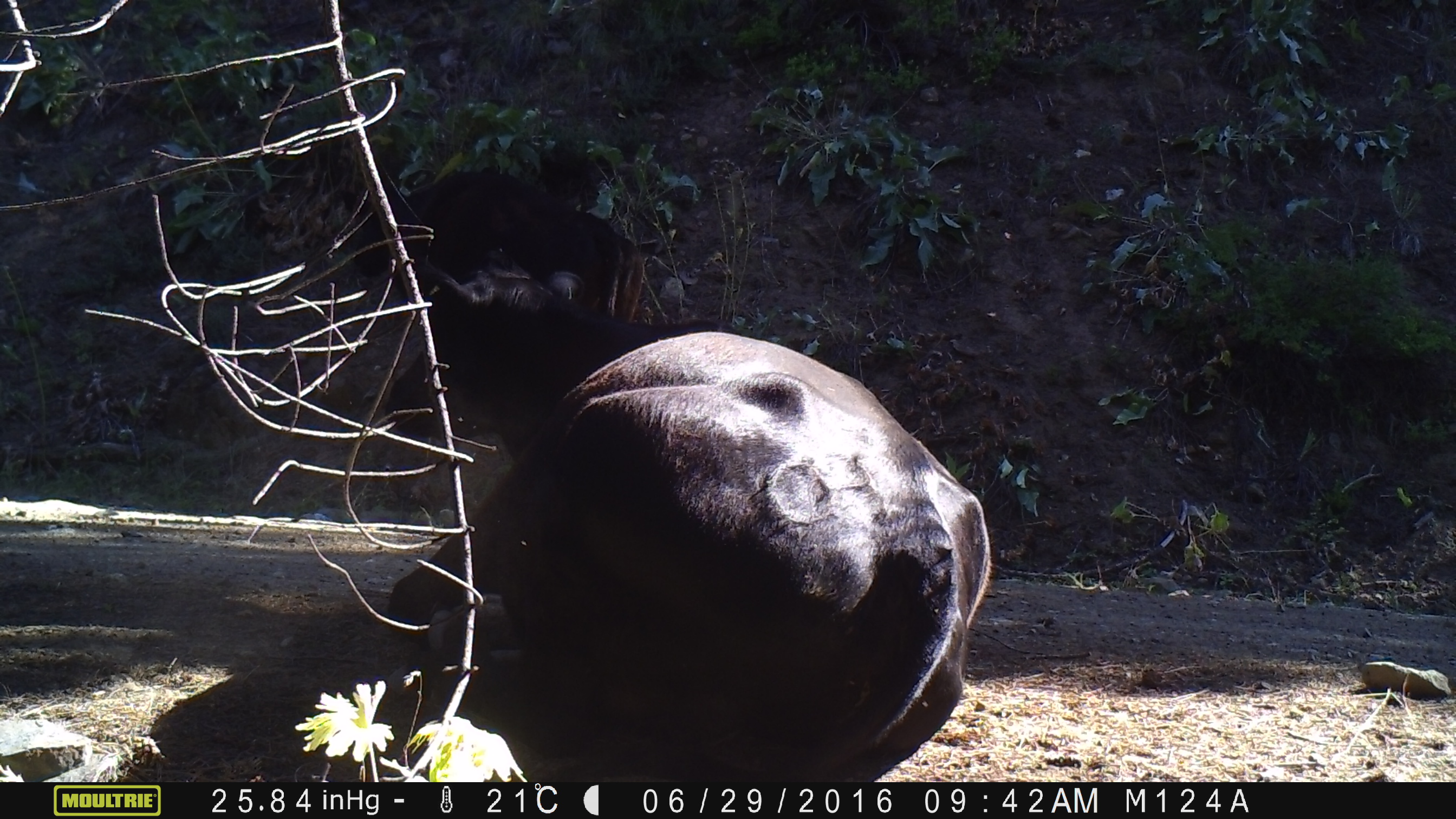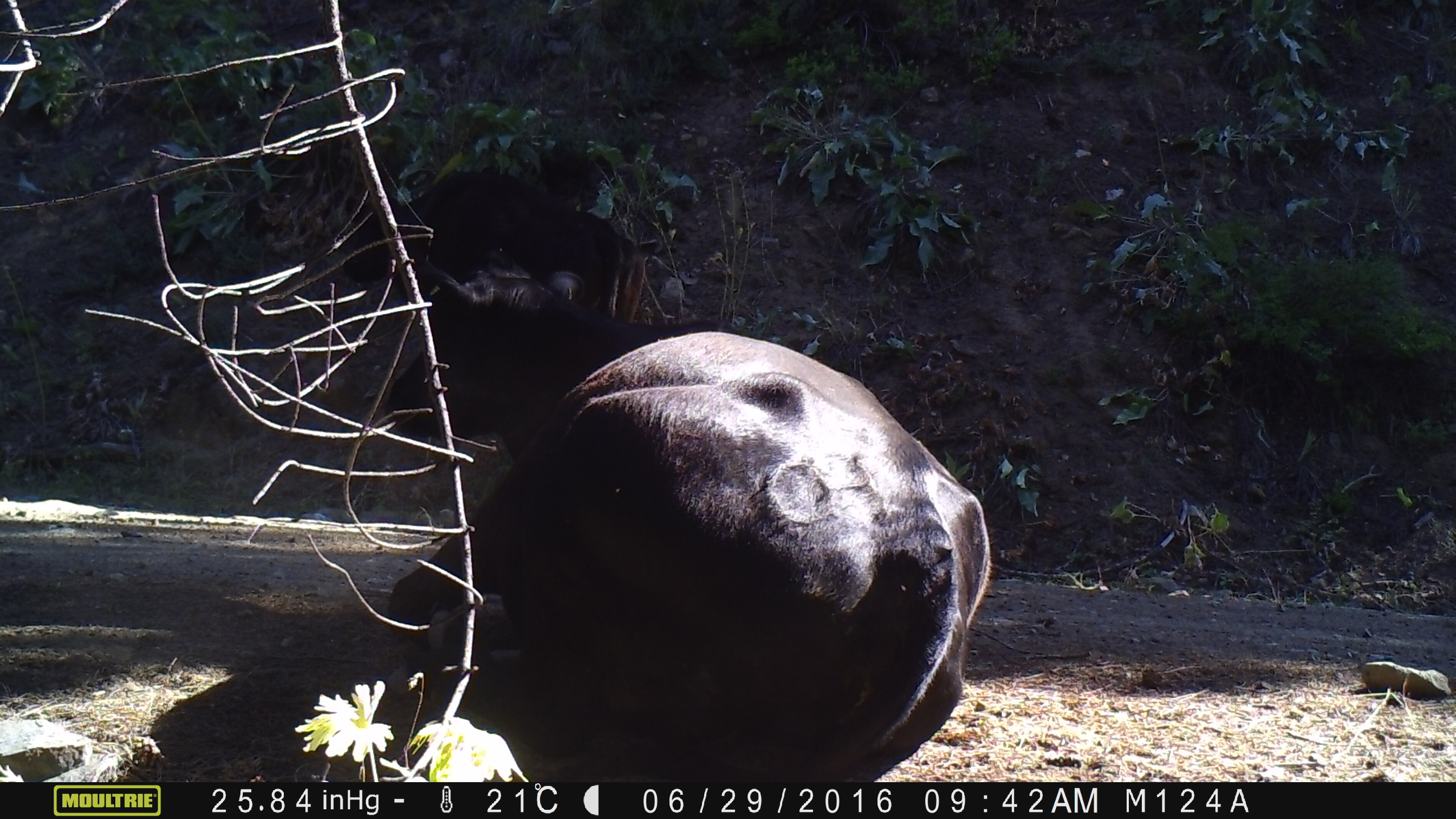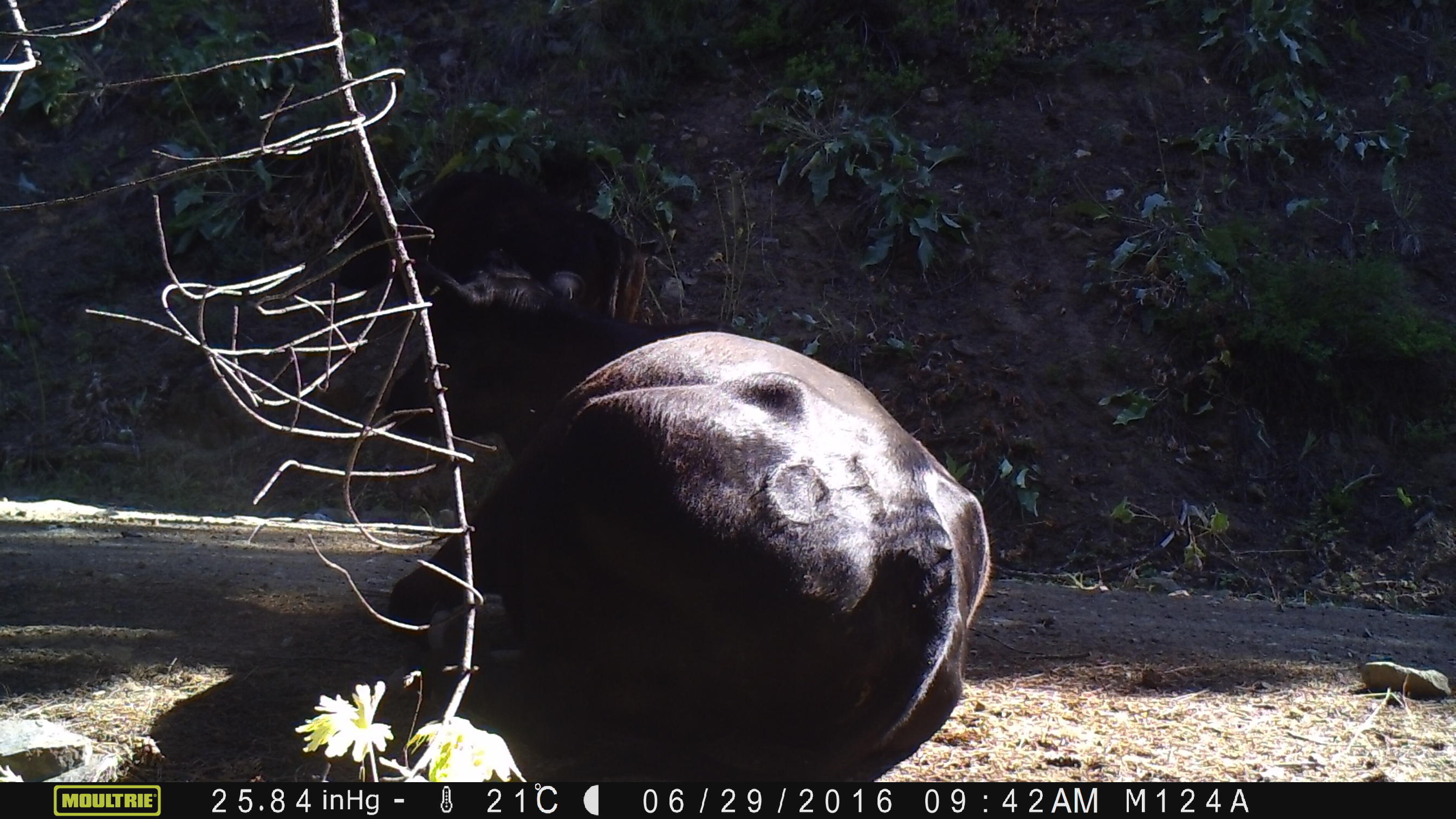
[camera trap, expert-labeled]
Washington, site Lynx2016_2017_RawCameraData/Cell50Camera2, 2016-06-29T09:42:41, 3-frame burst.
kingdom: Animalia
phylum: Chordata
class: Mammalia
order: Artiodactyla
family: Bovidae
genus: Bos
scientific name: Bos taurus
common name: domestic cattle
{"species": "domestic cattle (Bos taurus)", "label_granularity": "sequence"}